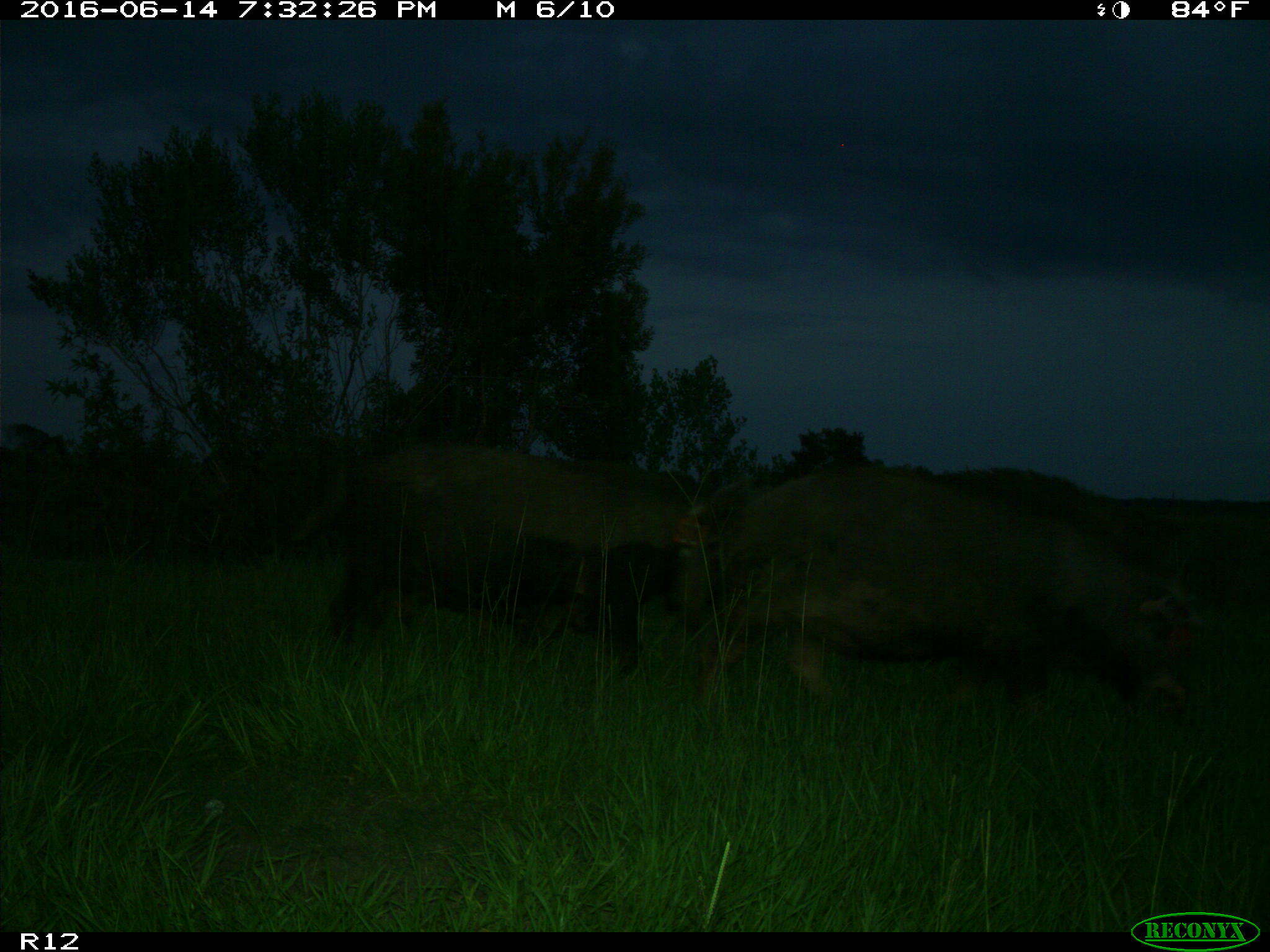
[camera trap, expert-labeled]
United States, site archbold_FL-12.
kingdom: Animalia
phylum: Chordata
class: Mammalia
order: Artiodactyla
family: Suidae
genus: Sus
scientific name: Sus scrofa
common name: wild boar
Sus scrofa (wild boar).